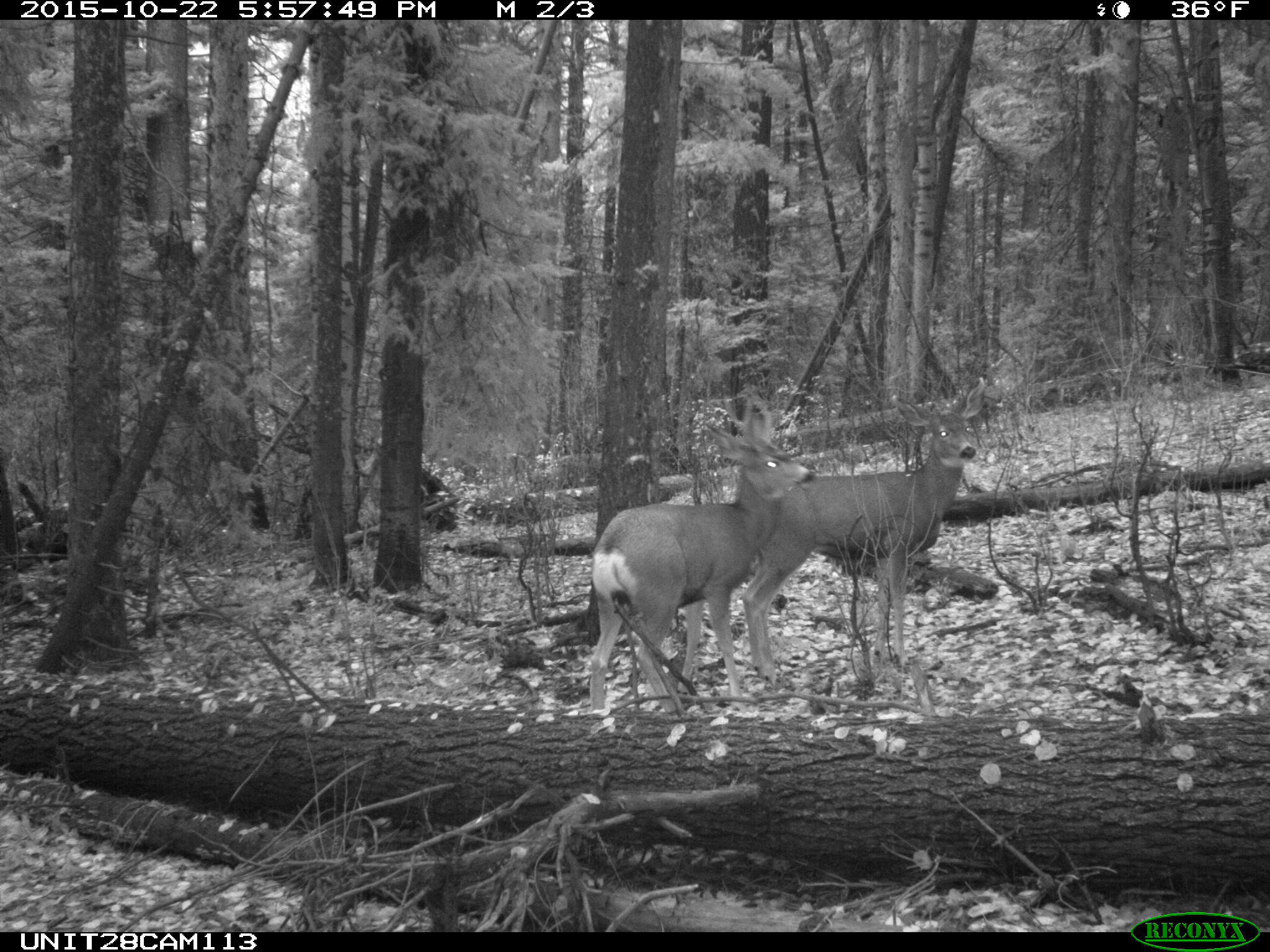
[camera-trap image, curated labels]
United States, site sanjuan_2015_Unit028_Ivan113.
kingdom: Animalia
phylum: Chordata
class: Mammalia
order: Artiodactyla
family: Cervidae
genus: Odocoileus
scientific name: Odocoileus hemionus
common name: mule deer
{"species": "Odocoileus hemionus (mule deer)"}